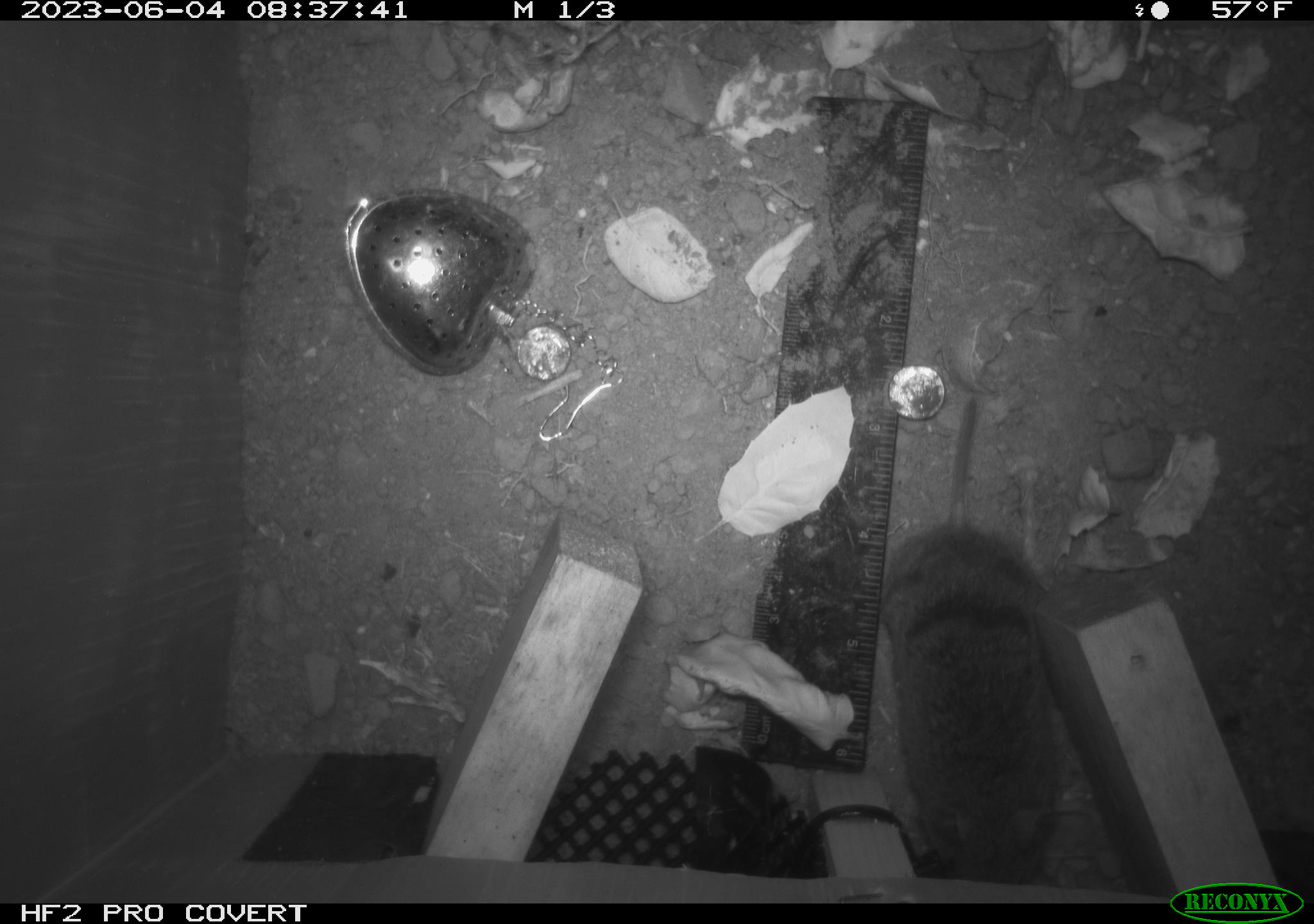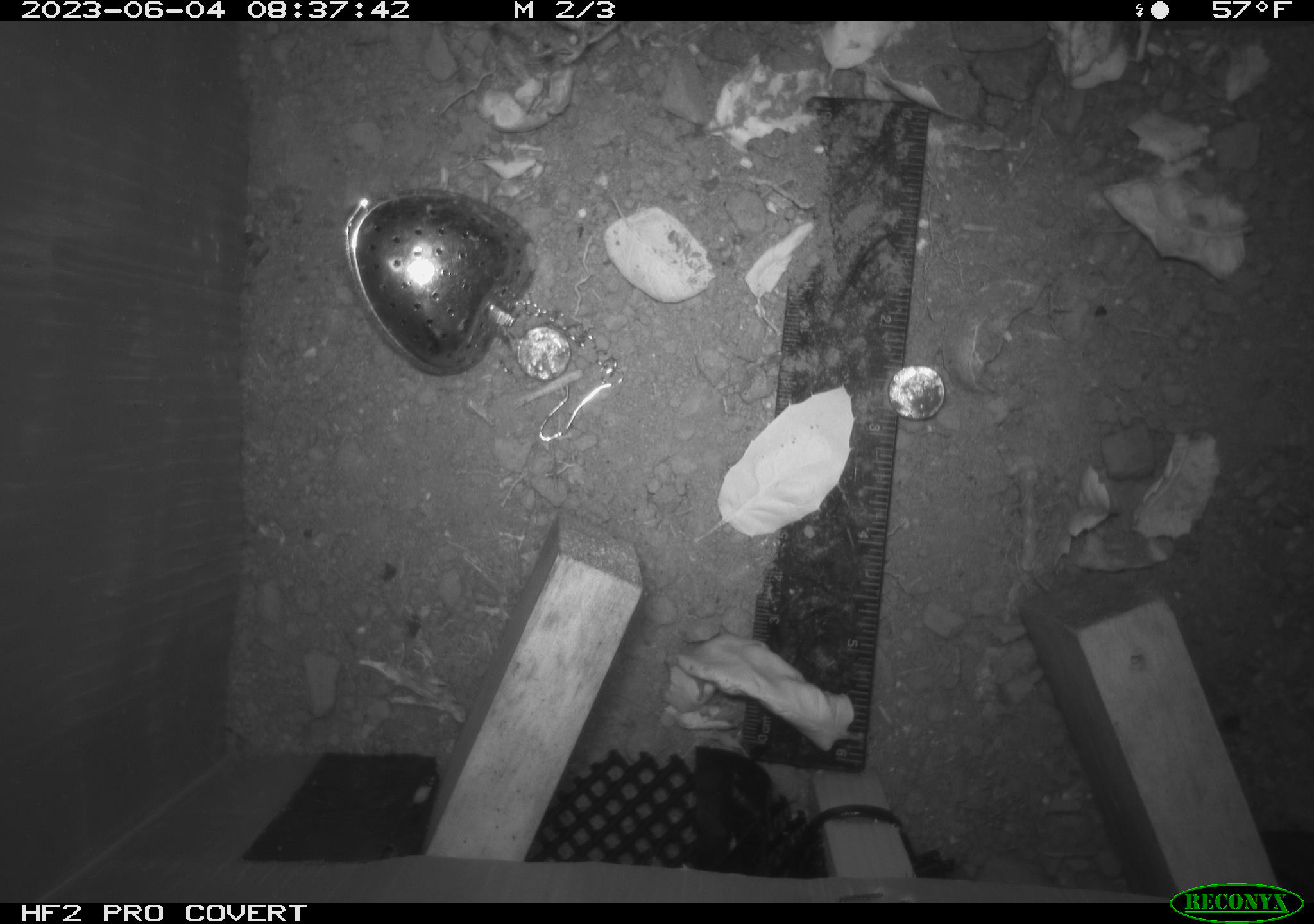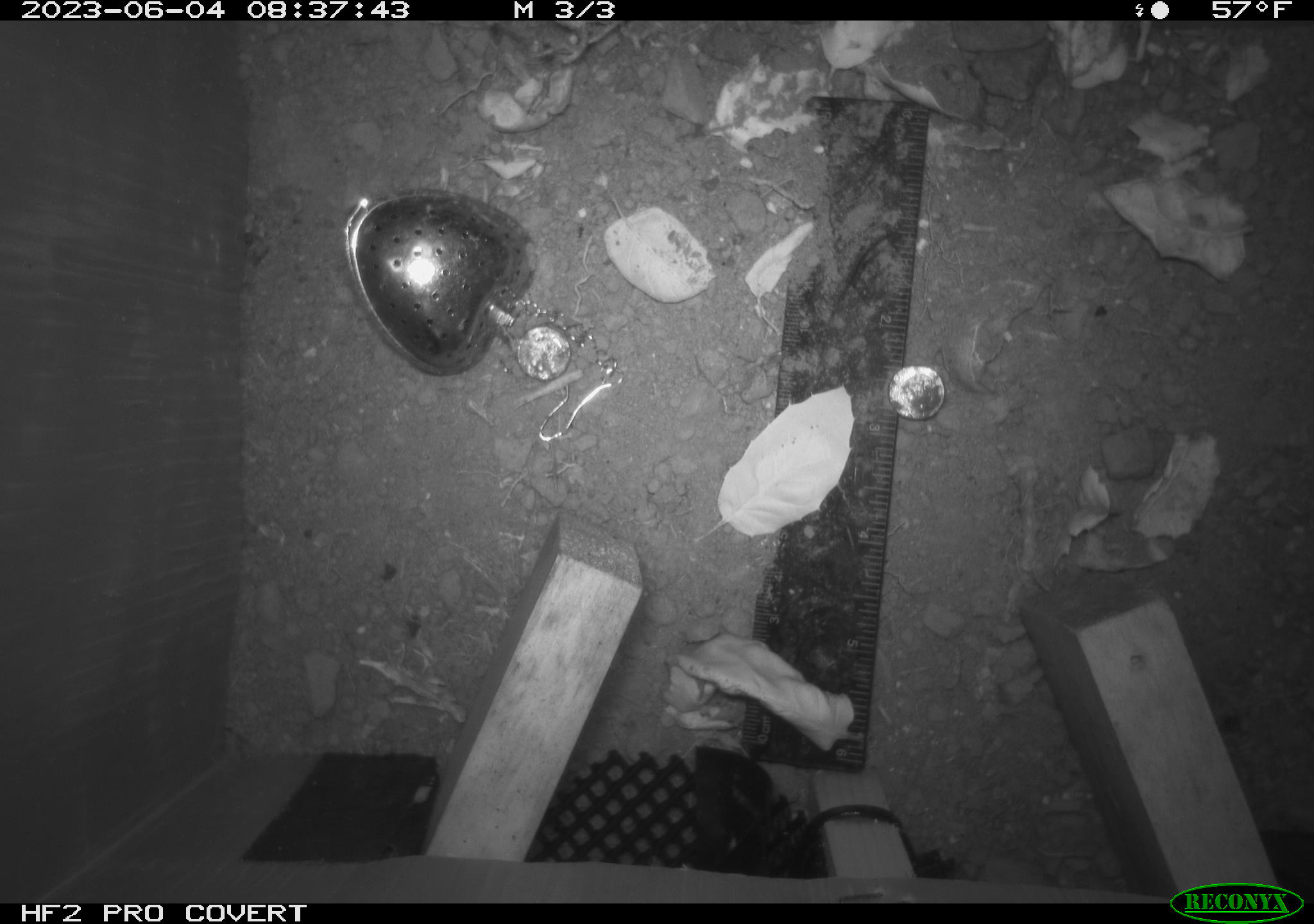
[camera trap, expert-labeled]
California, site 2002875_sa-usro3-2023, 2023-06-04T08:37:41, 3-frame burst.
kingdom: Animalia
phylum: Chordata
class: Mammalia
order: Rodentia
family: Cricetidae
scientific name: Arvicolinae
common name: voles, lemmings, and muskrats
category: arvicolinae subfamily